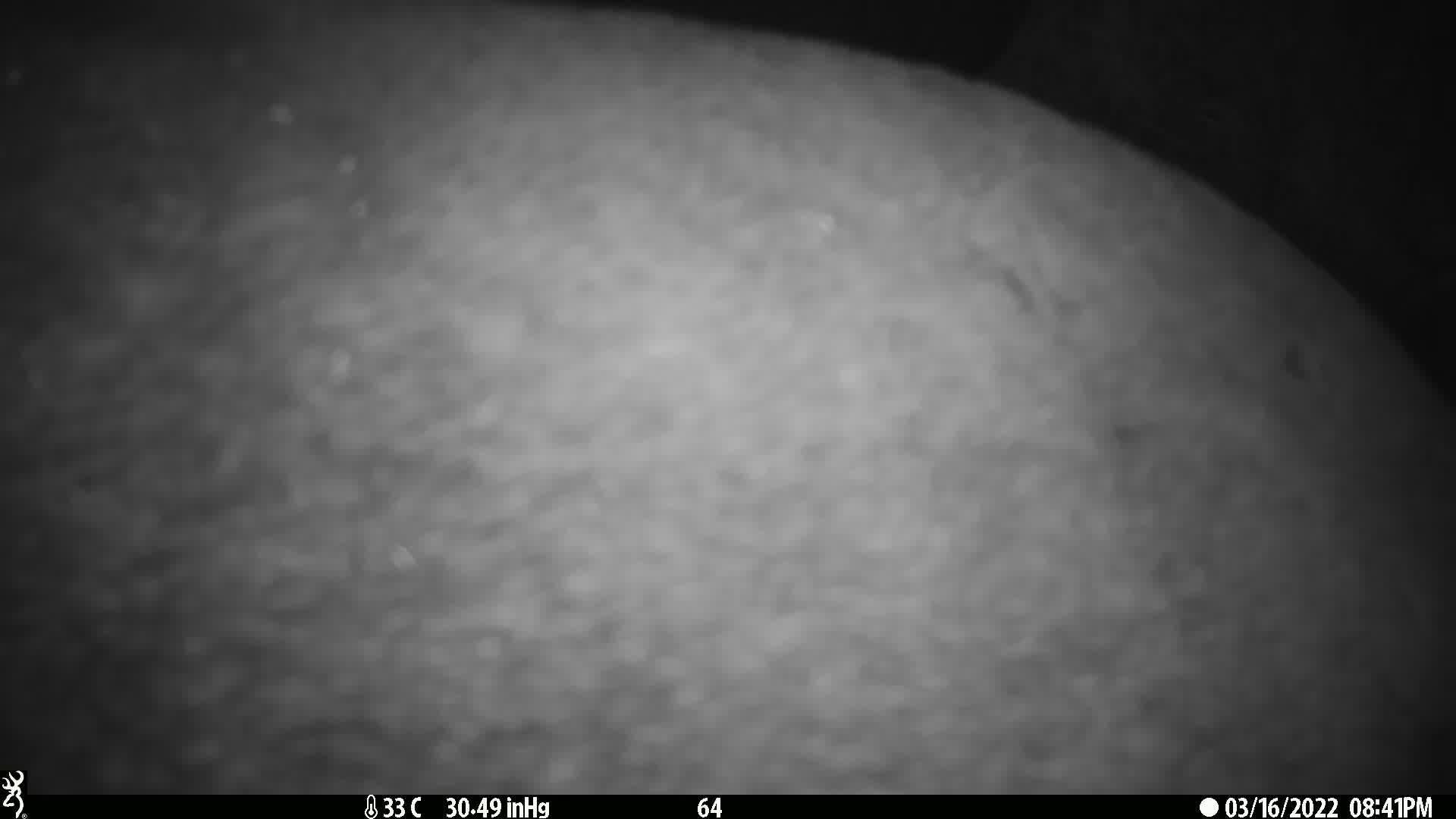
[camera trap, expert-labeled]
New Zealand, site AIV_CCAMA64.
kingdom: Animalia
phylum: Chordata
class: Mammalia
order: Carnivora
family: Otariidae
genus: Phocarctos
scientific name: Phocarctos hookeri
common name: new zealand sea lion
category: sealion